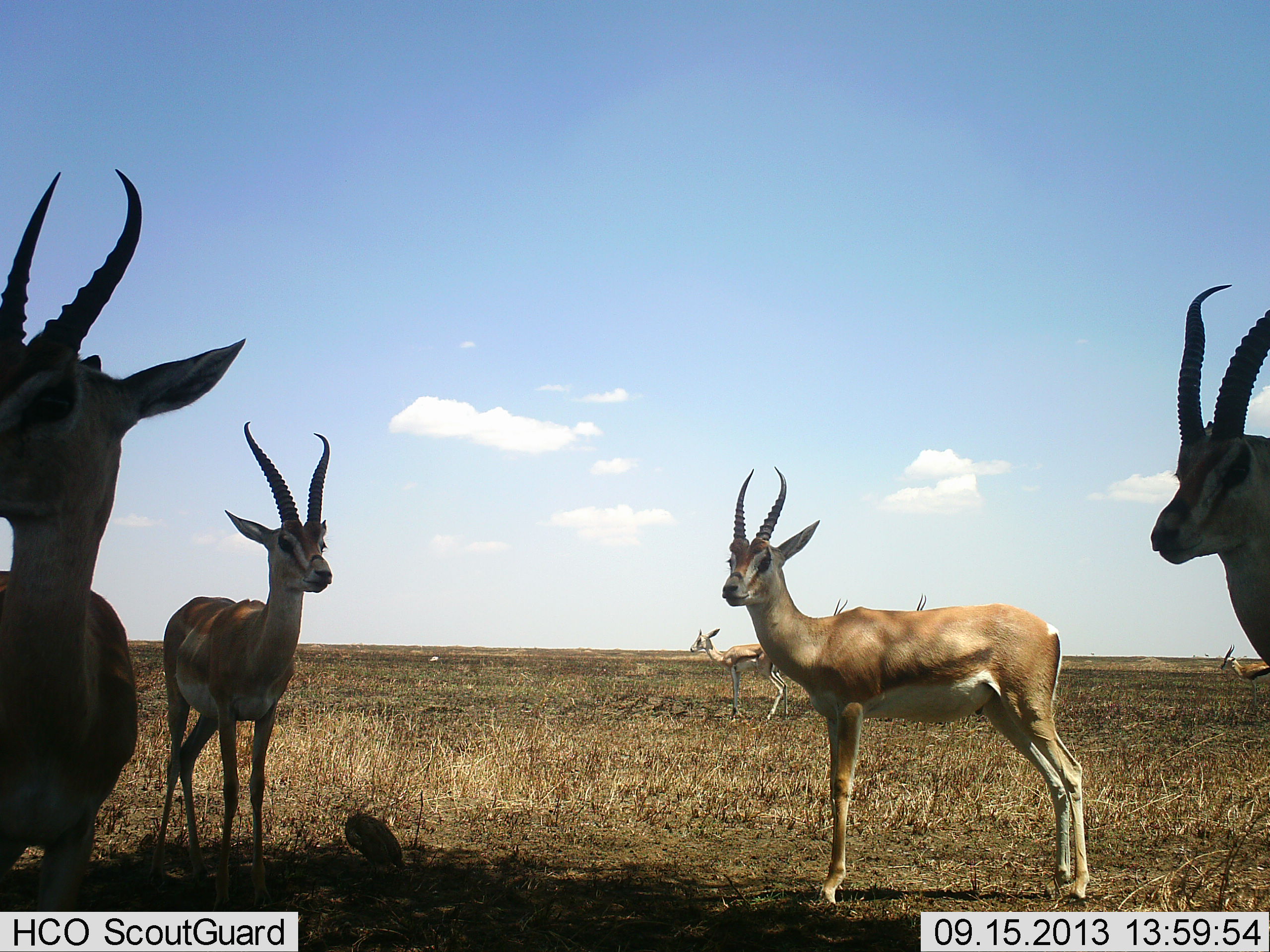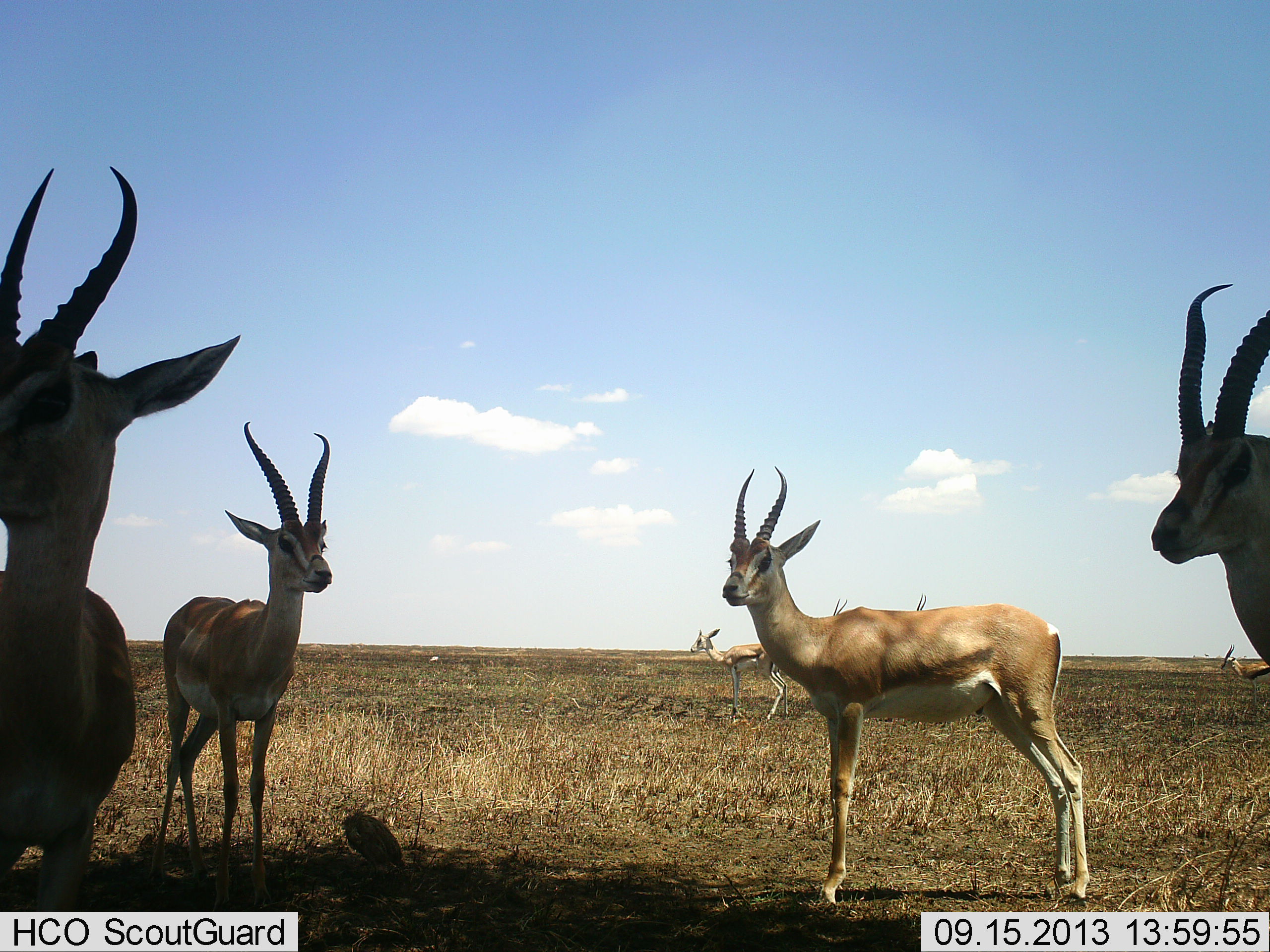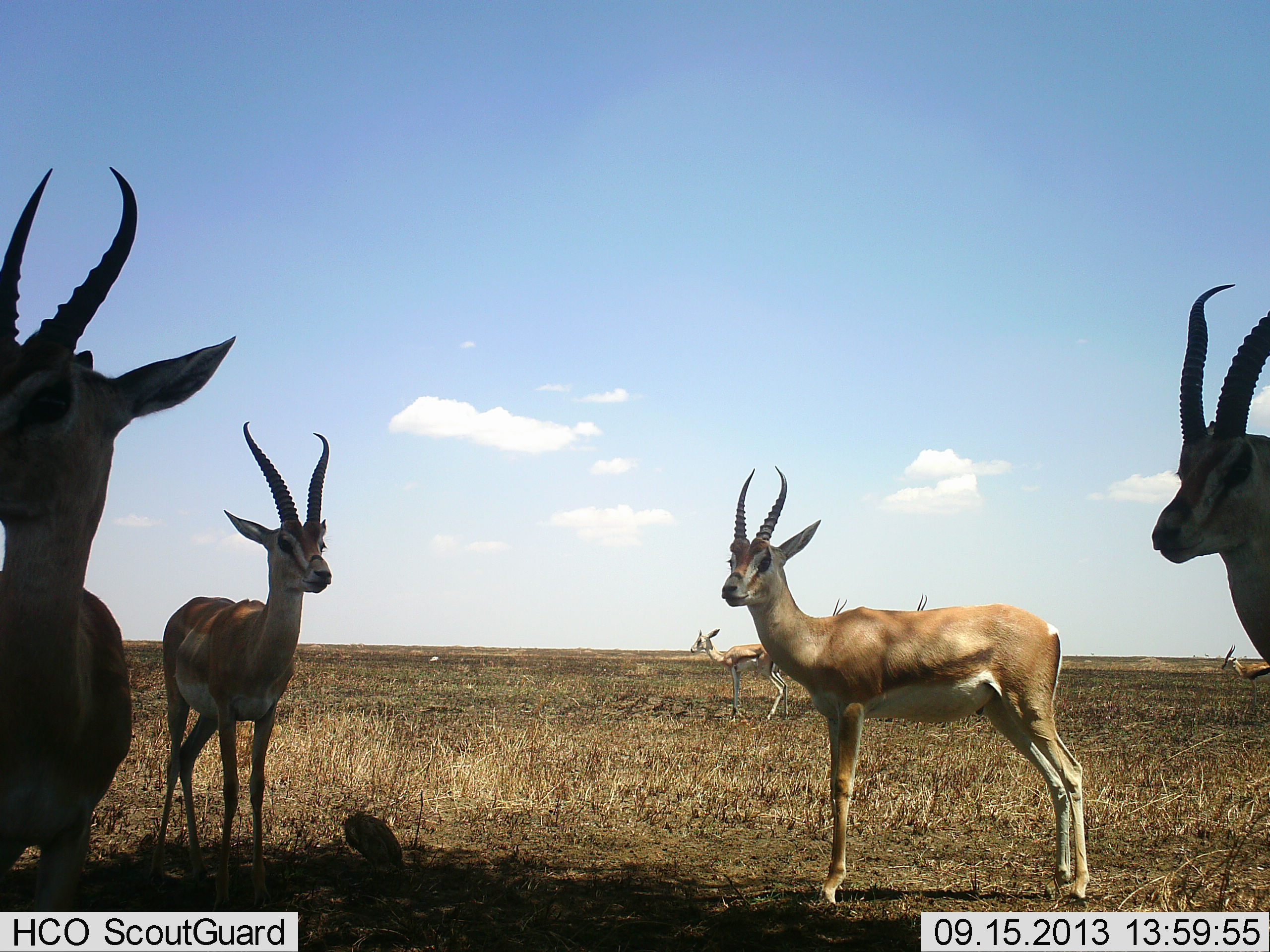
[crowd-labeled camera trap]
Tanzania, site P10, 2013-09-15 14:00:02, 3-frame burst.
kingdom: Animalia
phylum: Chordata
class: Mammalia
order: Artiodactyla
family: Bovidae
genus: Nanger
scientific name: Nanger granti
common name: grant's gazelle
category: gazellegrants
Gazellegrants (grant's gazelle) (Nanger granti), count 8. Behavior (volunteer vote fractions): standing 95%, resting 10%, moving 5%, interacting 5%. Young present (vote fraction): 0%. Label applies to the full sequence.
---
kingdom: Animalia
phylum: Chordata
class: Aves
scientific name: Aves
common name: bird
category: otherbird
Otherbird (bird) (Aves), count 1. Behavior (volunteer vote fractions): standing 100%, resting 10%, moving 0%, interacting 0%. Young present (vote fraction): 0%. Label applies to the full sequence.